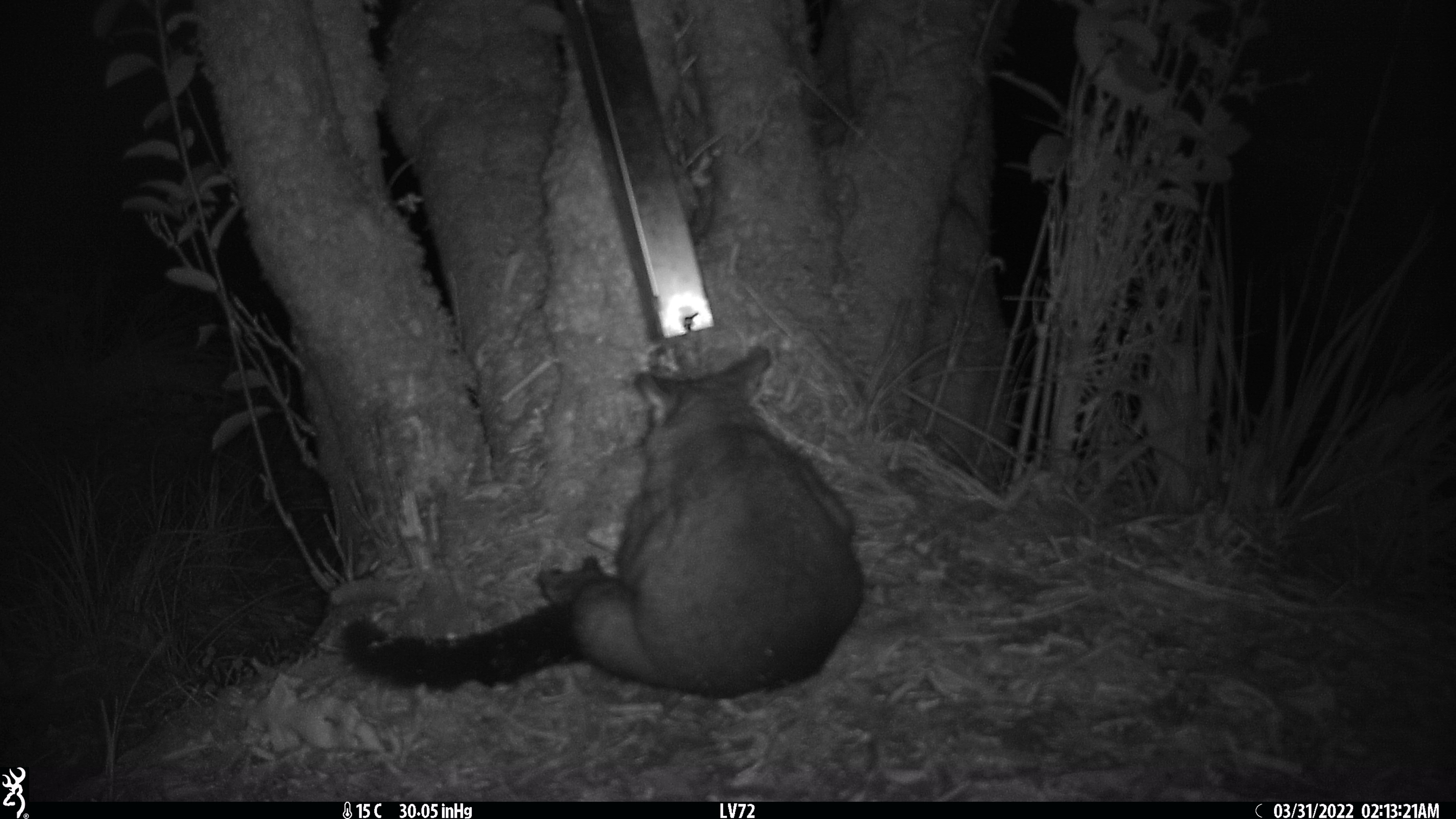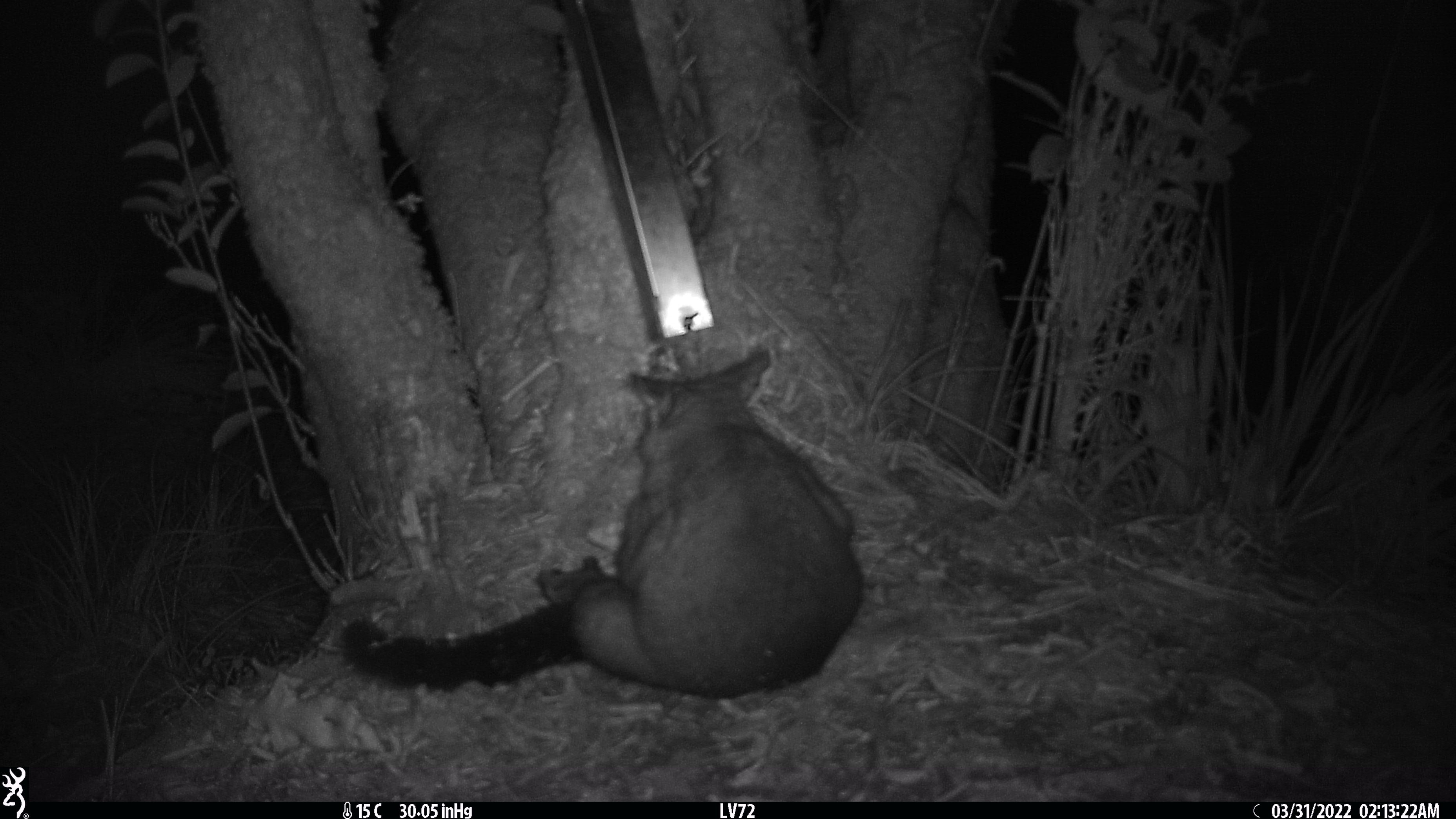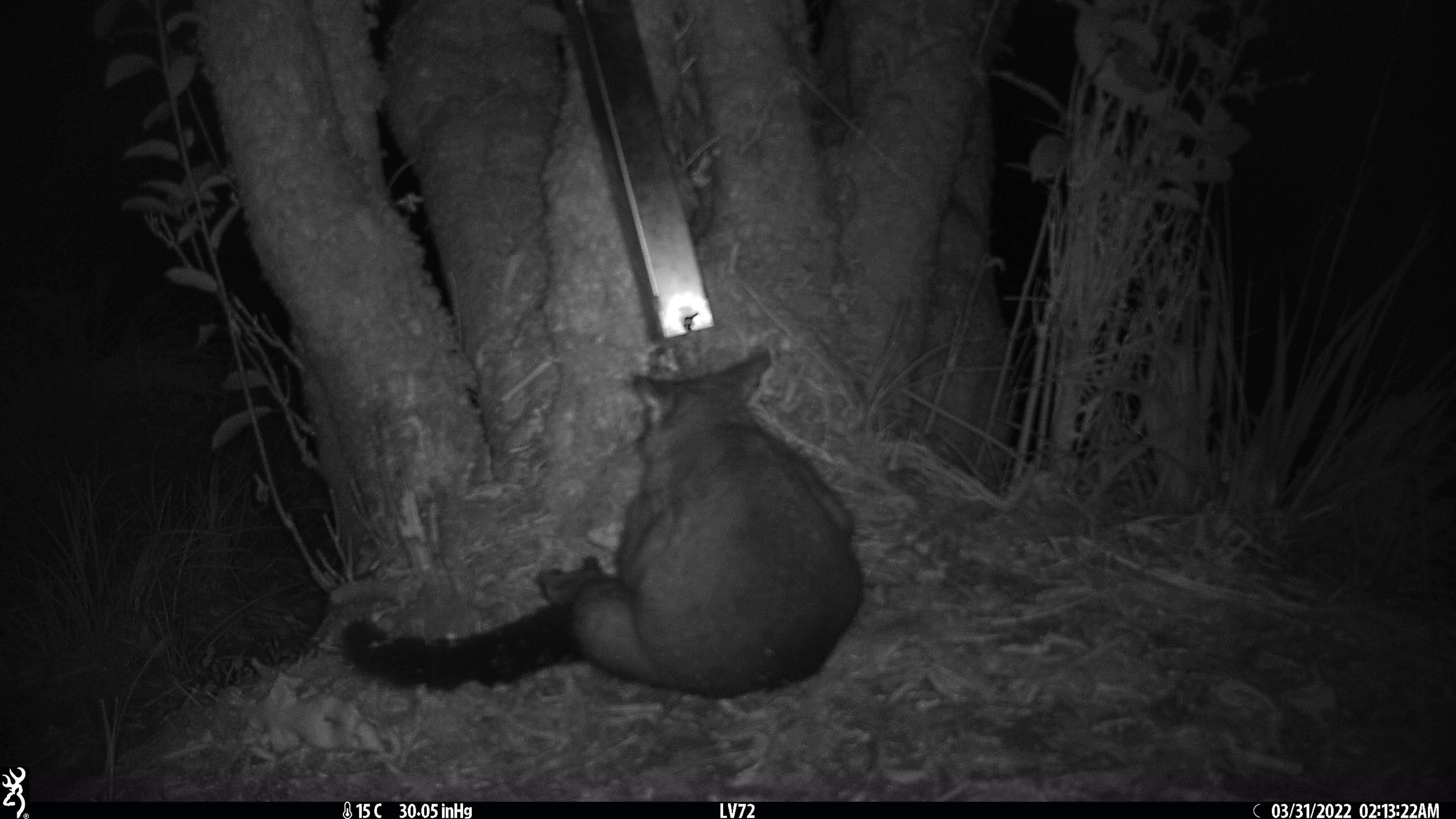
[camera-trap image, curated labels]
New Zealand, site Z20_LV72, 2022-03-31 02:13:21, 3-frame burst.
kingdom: Animalia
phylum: Chordata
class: Mammalia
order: Diprotodontia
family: Phalangeridae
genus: Trichosurus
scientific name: Trichosurus vulpecula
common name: common brushtail possum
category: possum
Possum (common brushtail possum) (Trichosurus vulpecula).